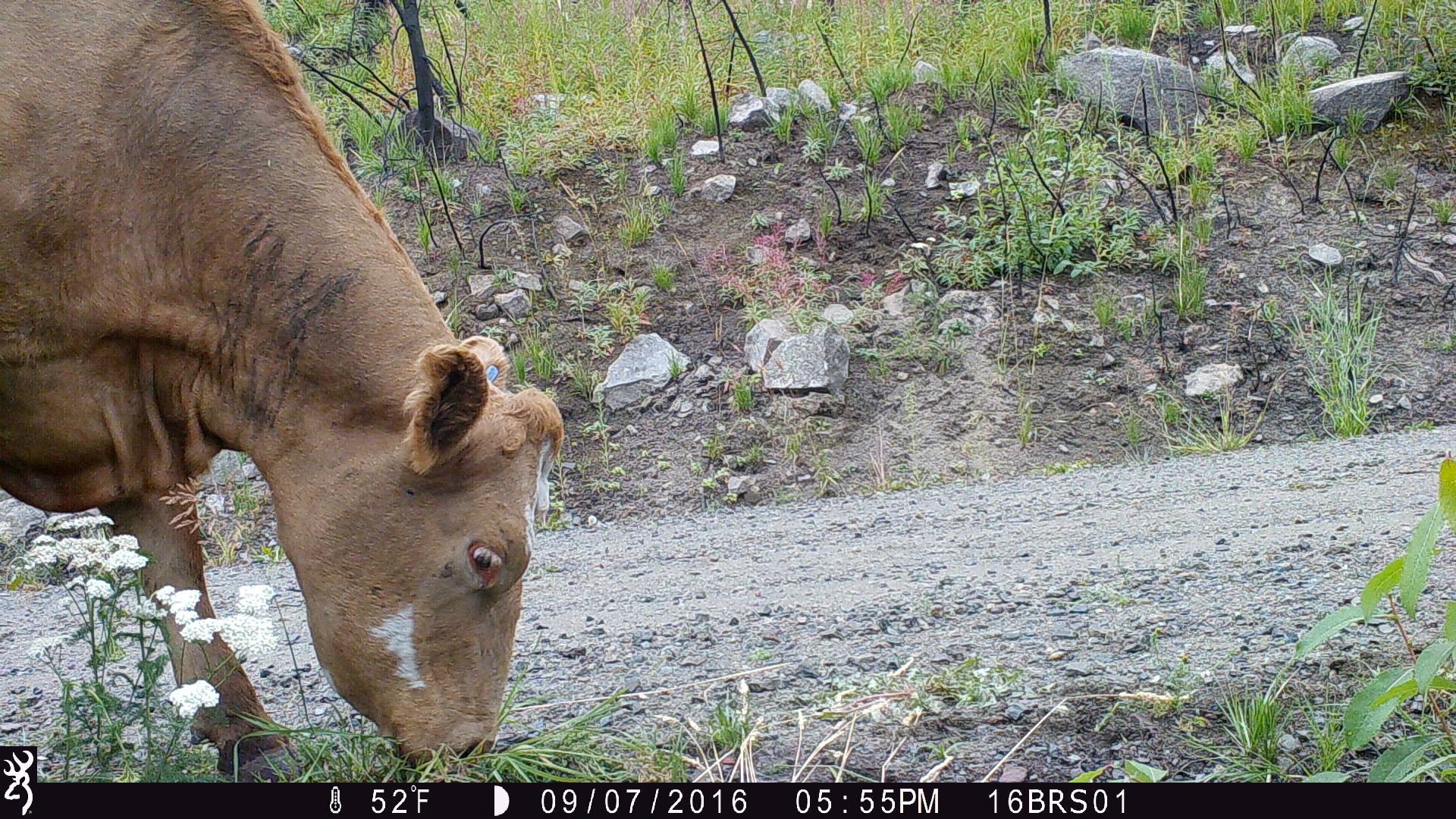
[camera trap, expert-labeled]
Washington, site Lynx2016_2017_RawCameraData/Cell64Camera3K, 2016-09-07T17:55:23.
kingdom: Animalia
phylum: Chordata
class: Mammalia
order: Artiodactyla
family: Bovidae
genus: Bos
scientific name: Bos taurus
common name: domestic cattle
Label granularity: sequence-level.